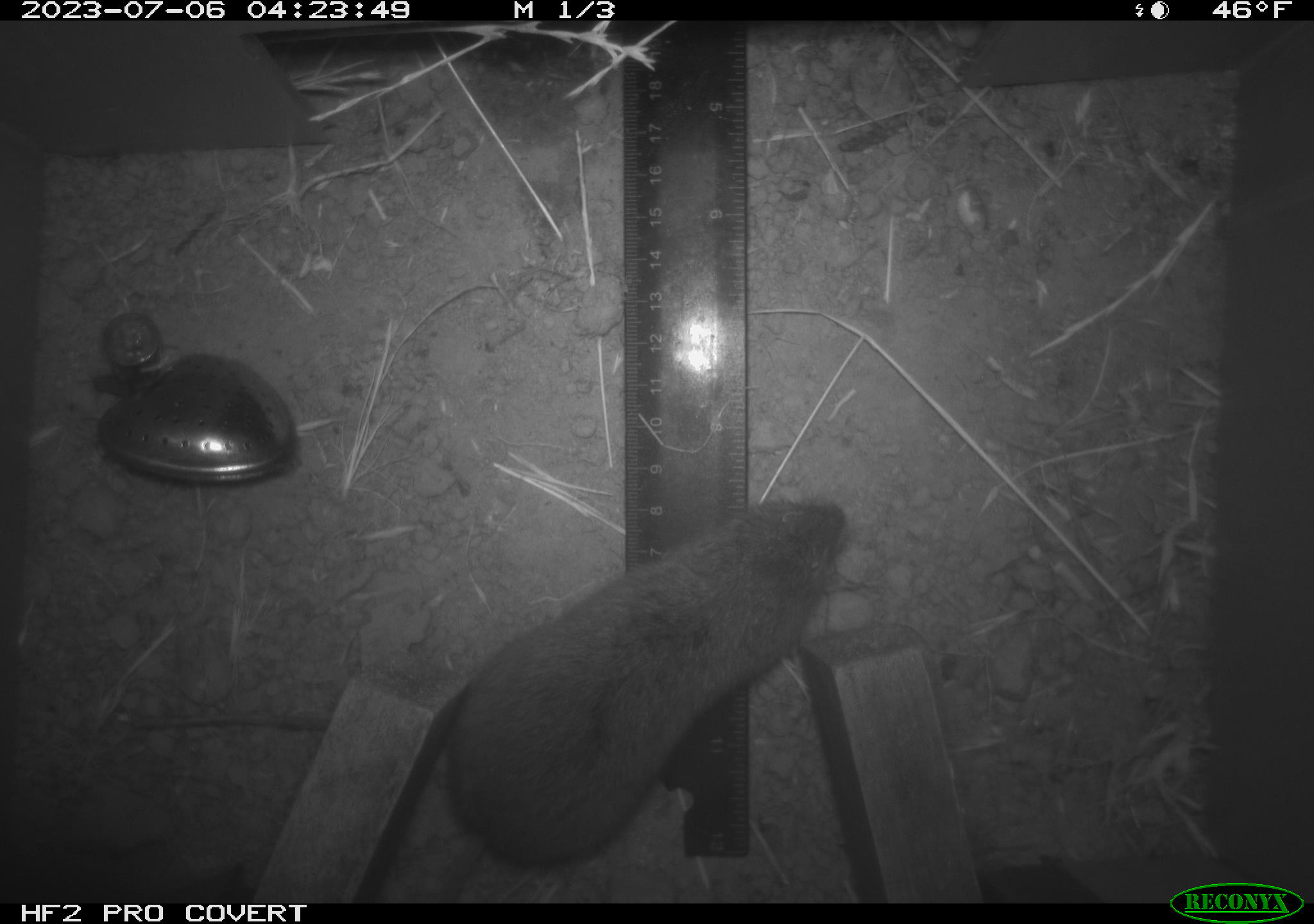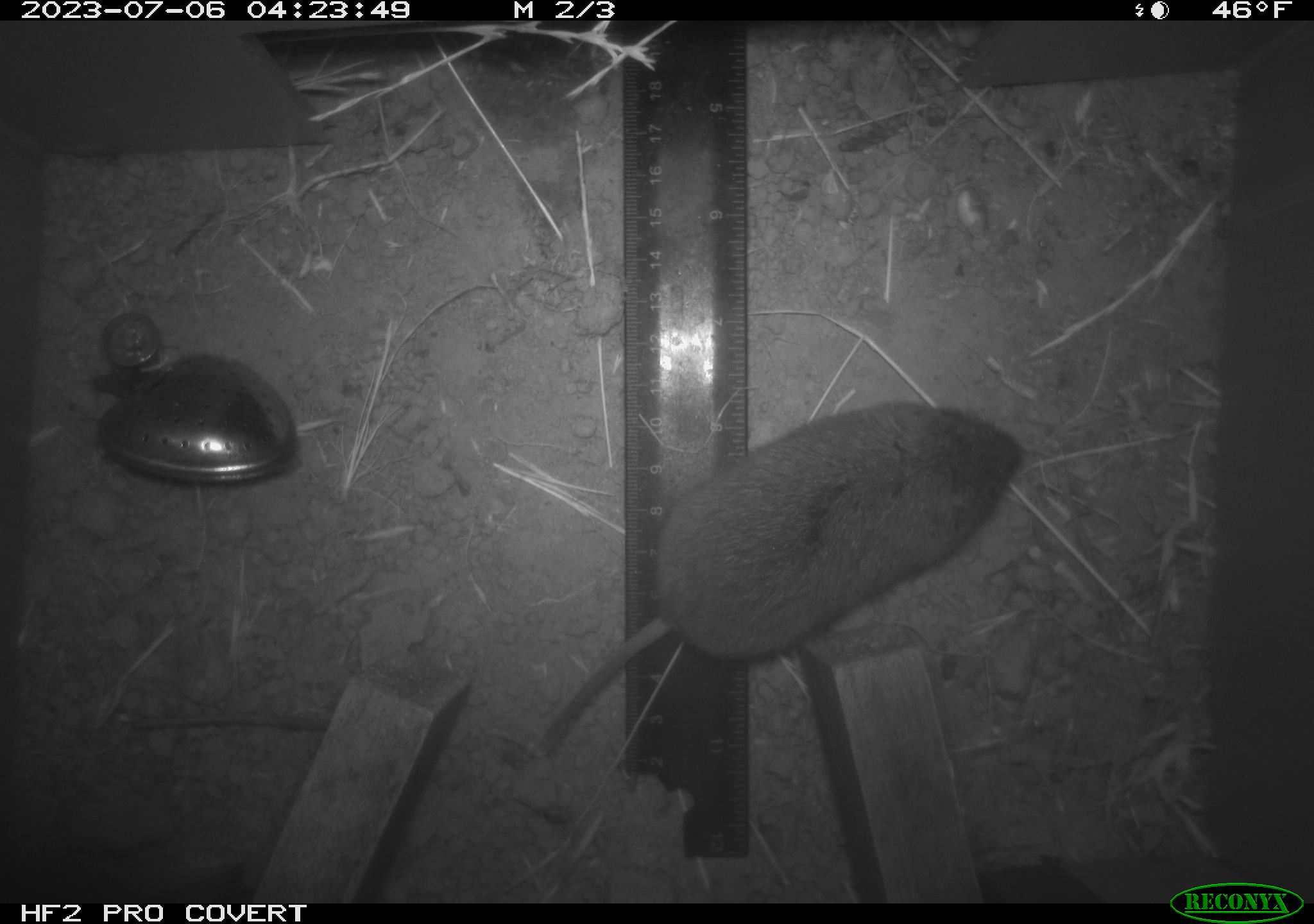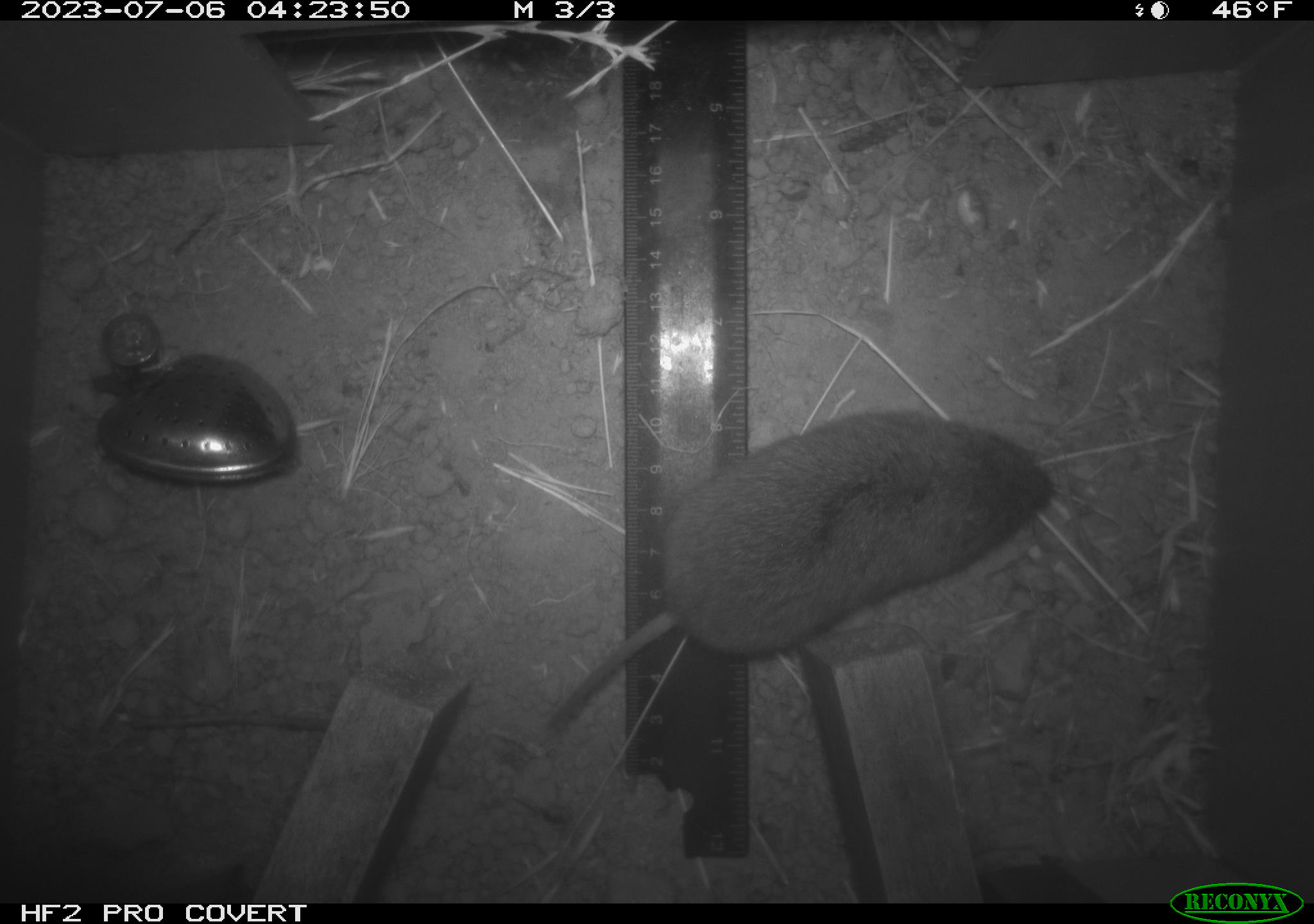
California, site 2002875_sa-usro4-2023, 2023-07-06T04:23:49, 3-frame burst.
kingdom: Animalia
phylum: Chordata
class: Mammalia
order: Rodentia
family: Cricetidae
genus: Microtus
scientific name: Microtus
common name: meadow vole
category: microtus species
Microtus species (meadow vole) (Microtus).